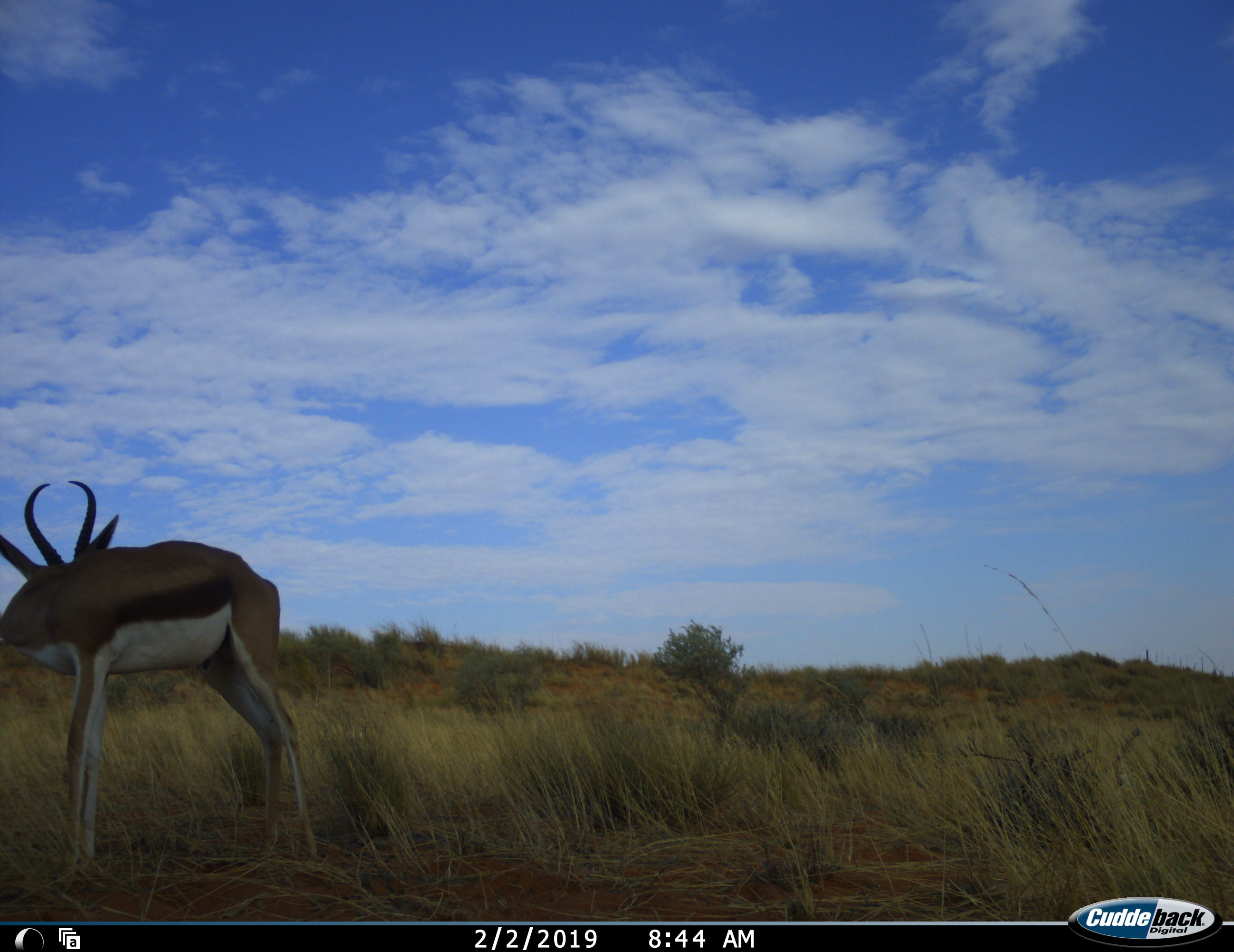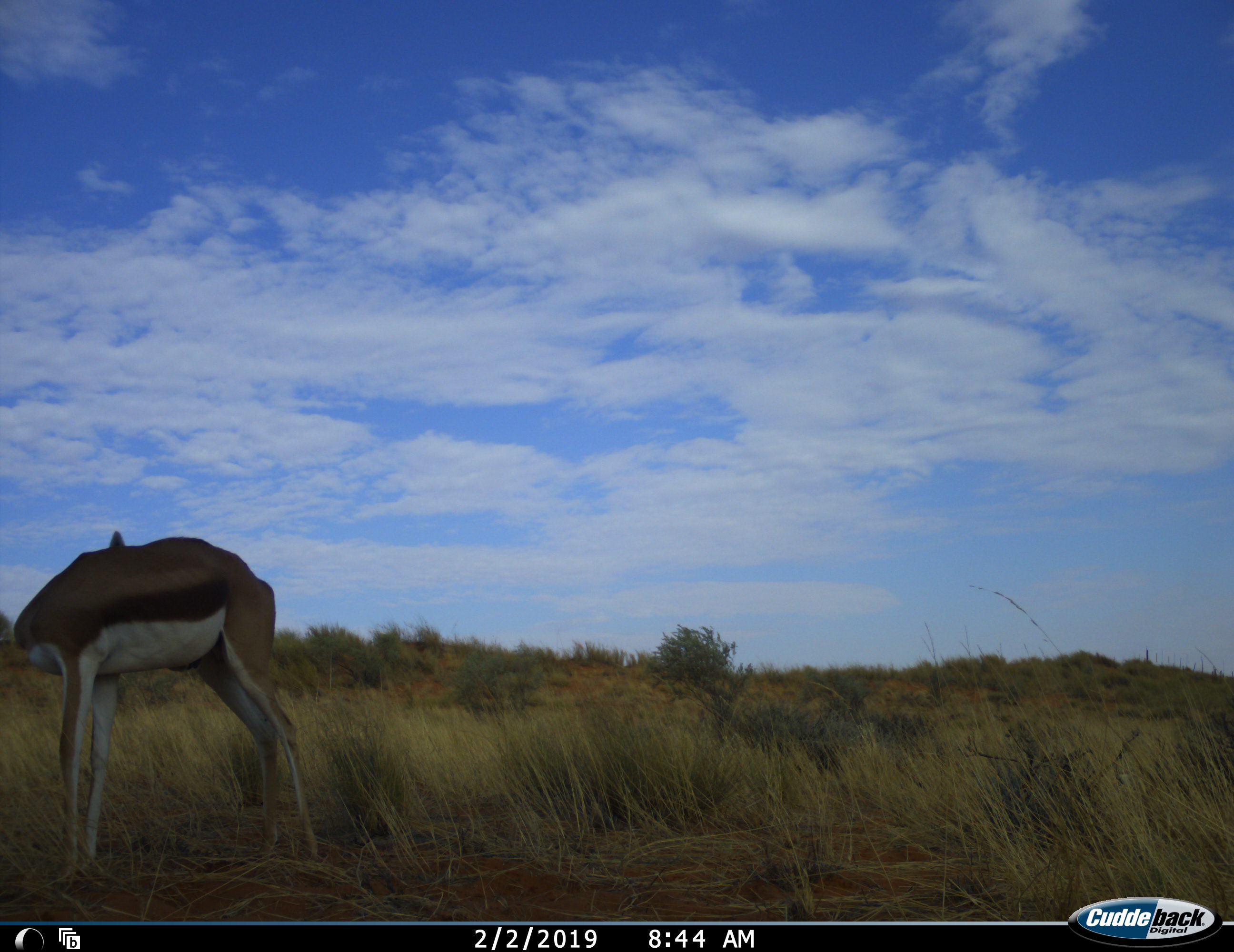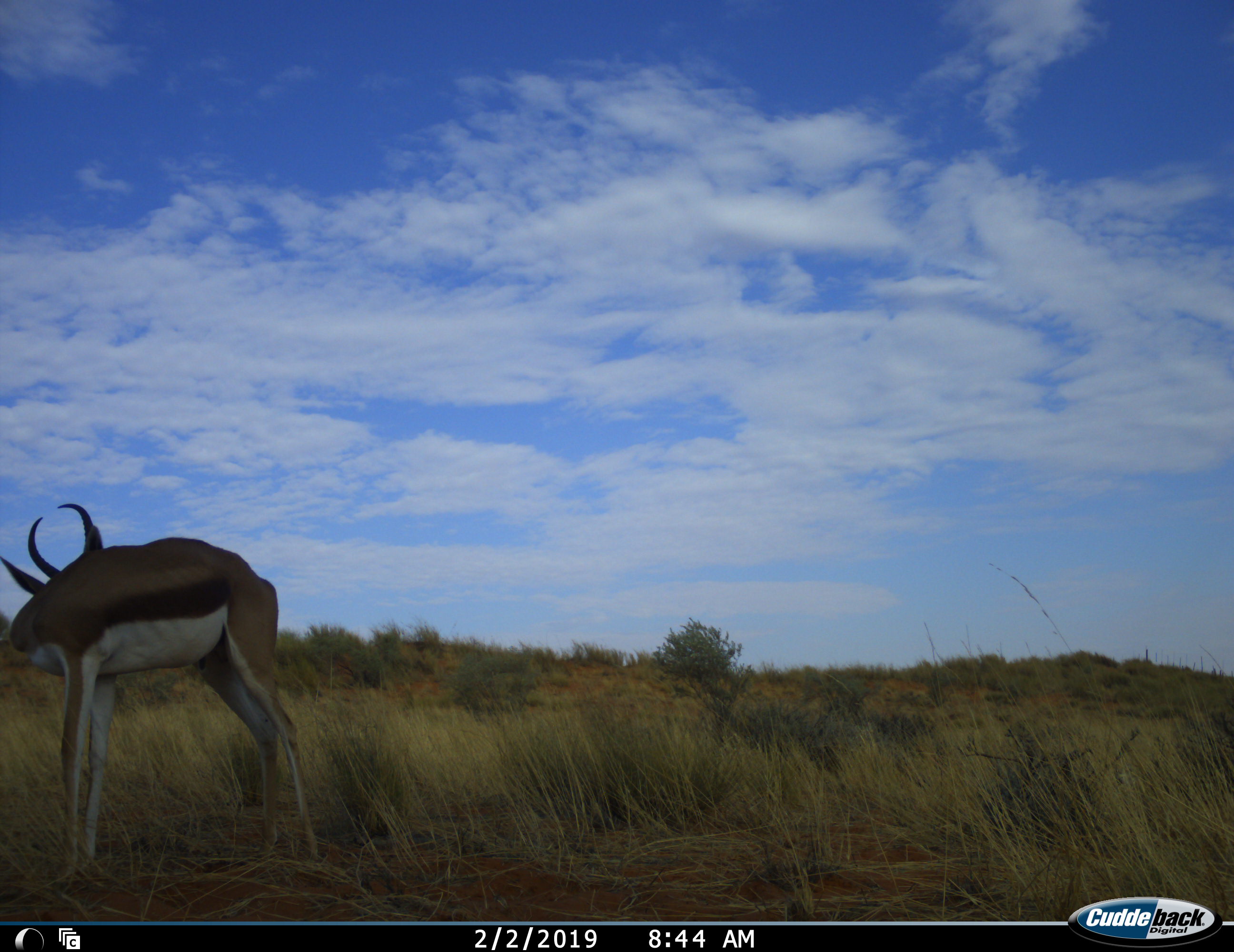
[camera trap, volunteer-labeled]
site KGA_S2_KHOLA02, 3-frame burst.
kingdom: Animalia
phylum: Chordata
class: Mammalia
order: Artiodactyla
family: Bovidae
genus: Antidorcas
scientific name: Antidorcas marsupialis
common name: springbok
Springbok (Antidorcas marsupialis), count 1. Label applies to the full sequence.